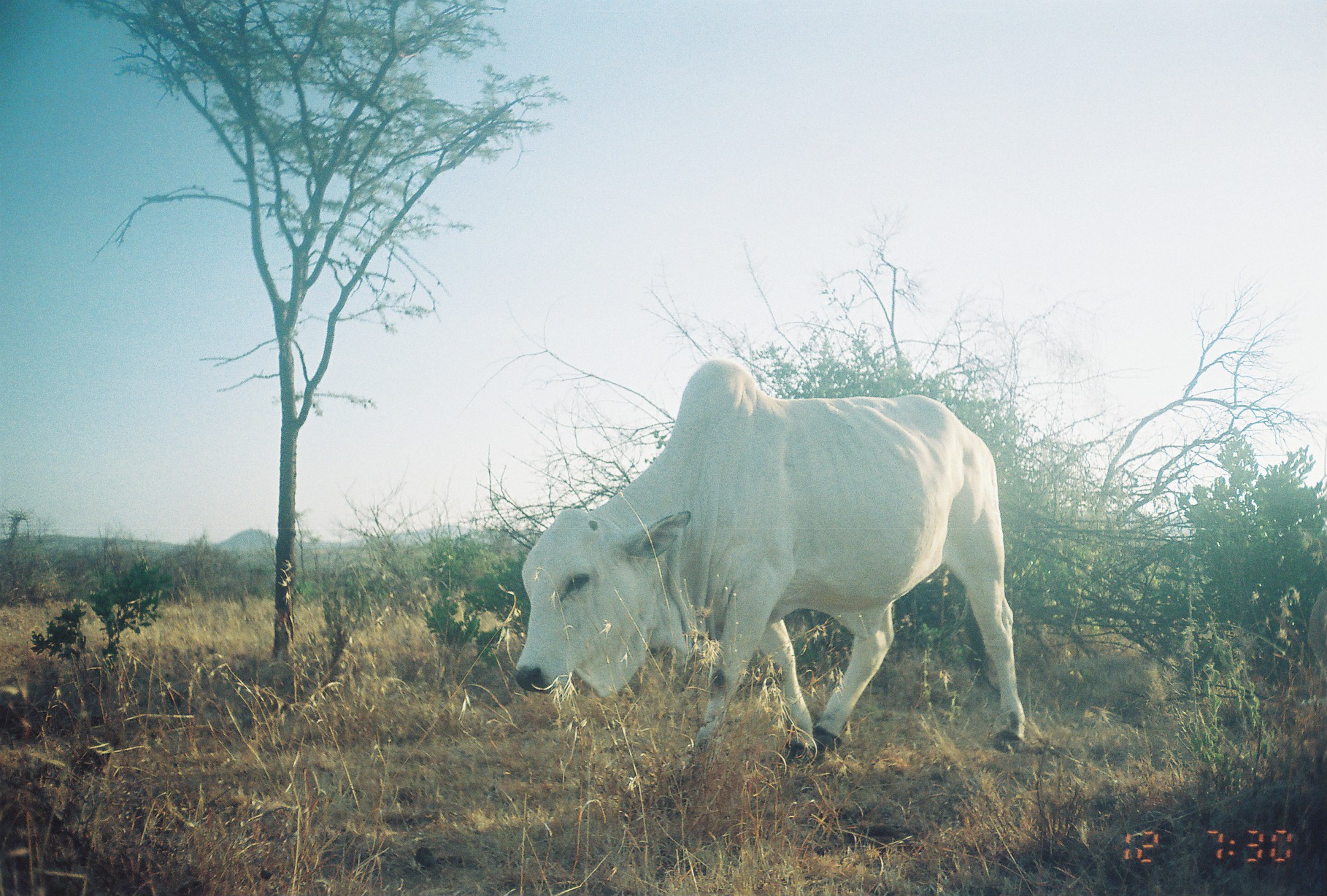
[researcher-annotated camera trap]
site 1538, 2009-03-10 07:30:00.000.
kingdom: Animalia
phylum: Chordata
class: Mammalia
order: Artiodactyla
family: Bovidae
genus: Bos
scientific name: Bos taurus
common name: domestic cattle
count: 2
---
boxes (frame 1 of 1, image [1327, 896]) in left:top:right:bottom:
bos taurus: 514:361:1027:782